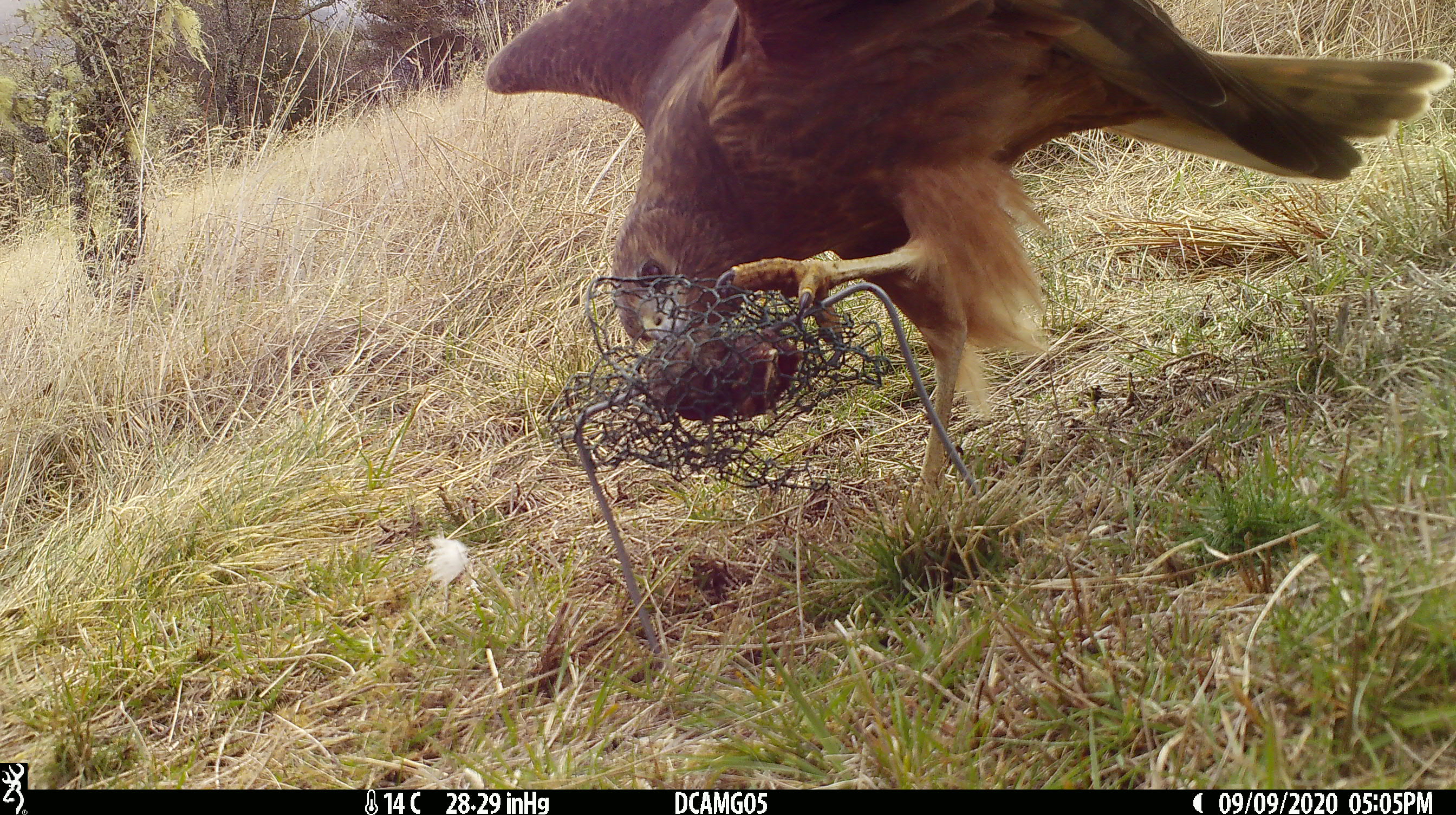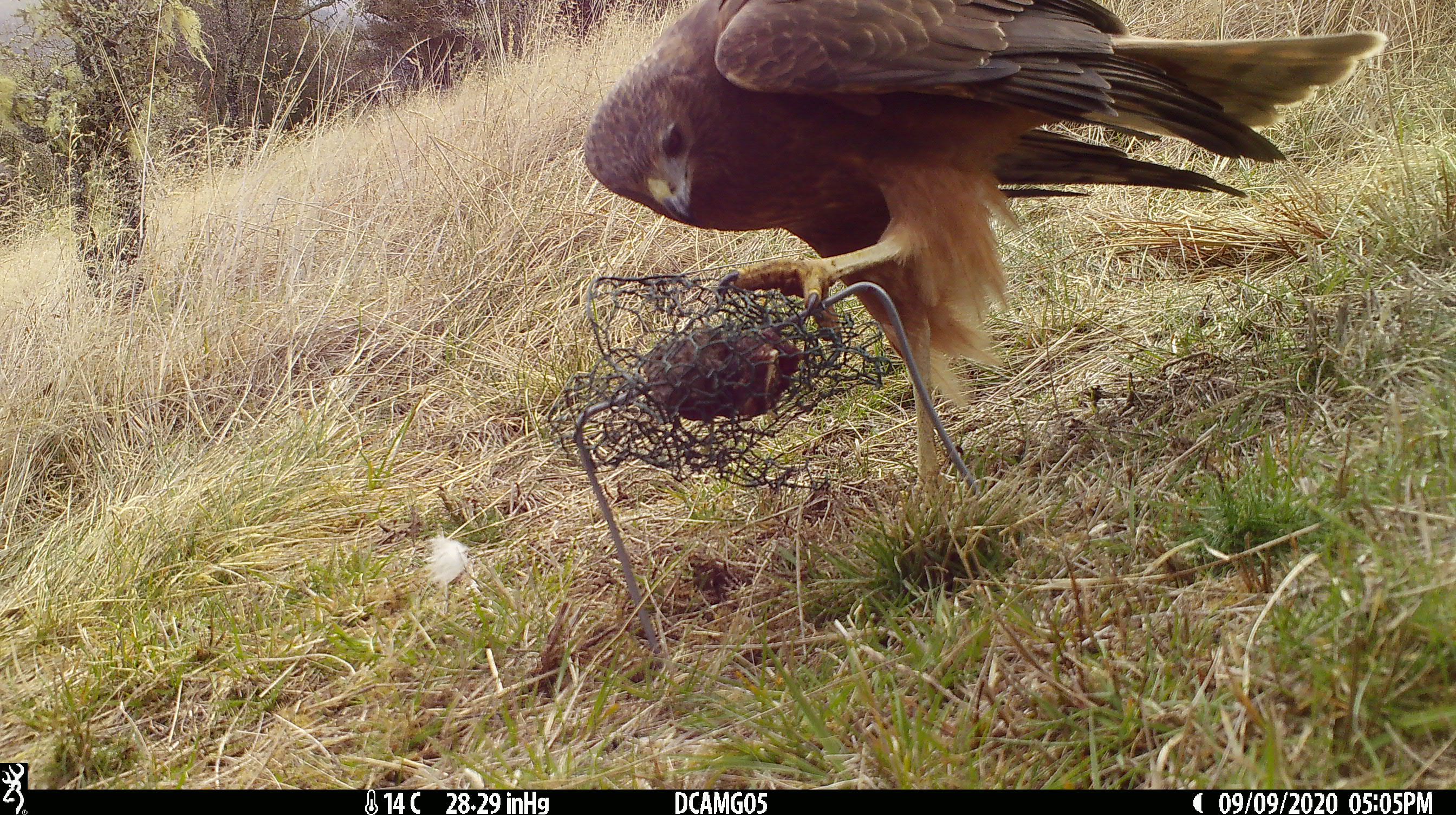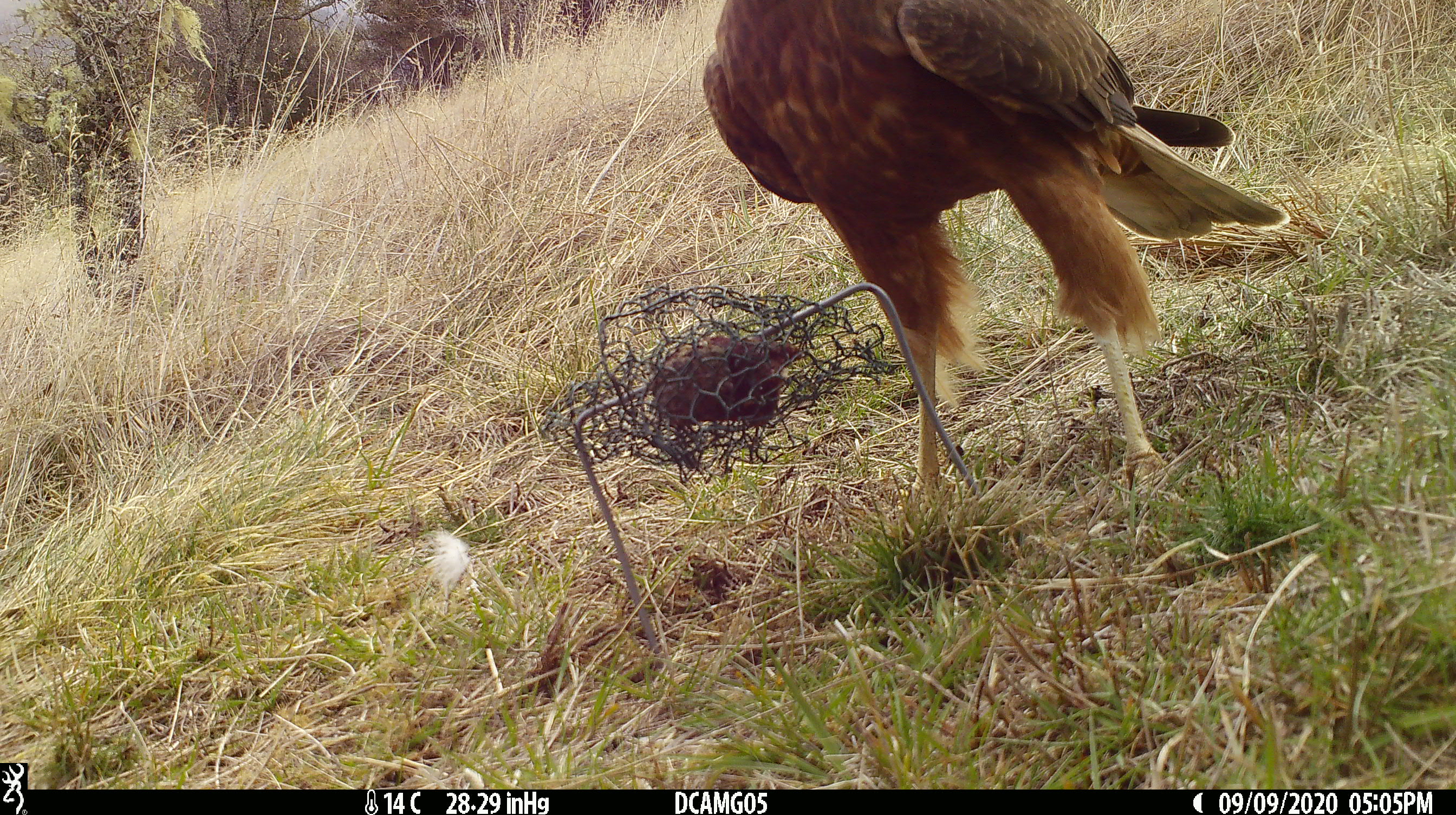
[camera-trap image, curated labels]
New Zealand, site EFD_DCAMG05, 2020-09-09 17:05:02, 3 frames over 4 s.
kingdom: Animalia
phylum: Chordata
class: Aves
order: Accipitriformes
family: Accipitridae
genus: Circus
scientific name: Circus approximans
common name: swamp harrier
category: harrier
Harrier (swamp harrier) (Circus approximans).